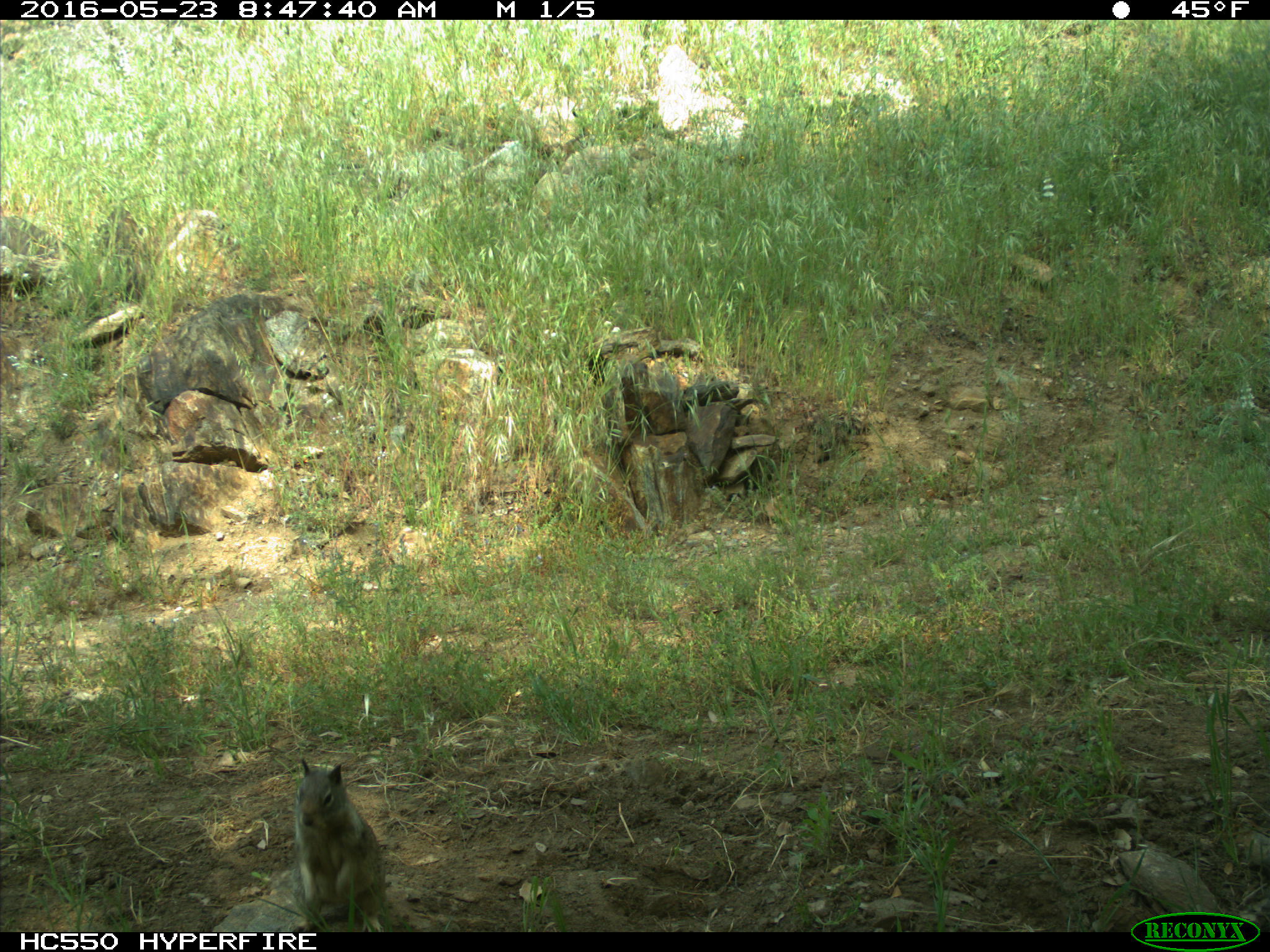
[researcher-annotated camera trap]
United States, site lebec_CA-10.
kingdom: Animalia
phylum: Chordata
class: Mammalia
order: Rodentia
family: Sciuridae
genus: Otospermophilus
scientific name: Otospermophilus beecheyi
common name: california ground squirrel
Otospermophilus beecheyi (california ground squirrel).